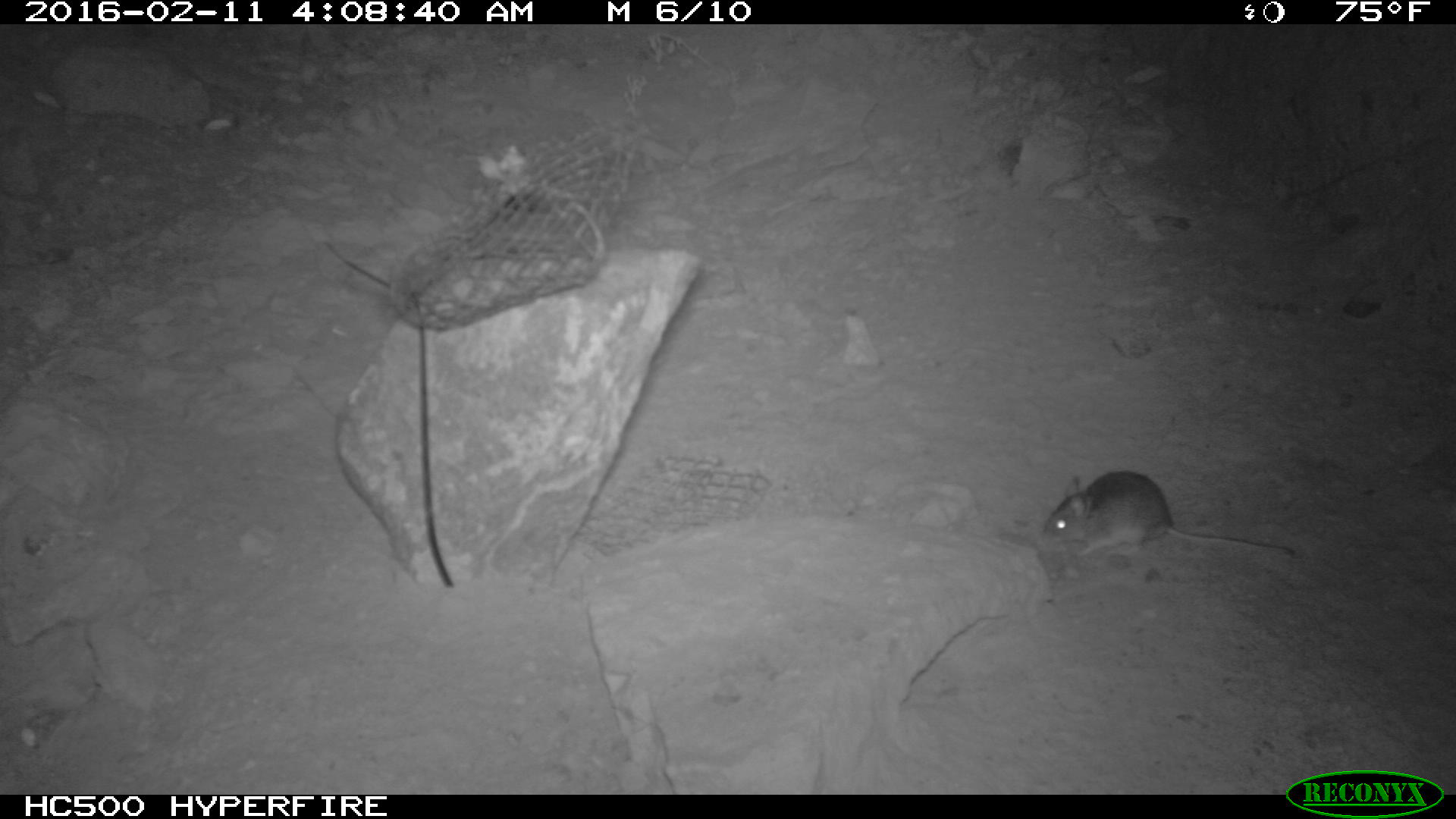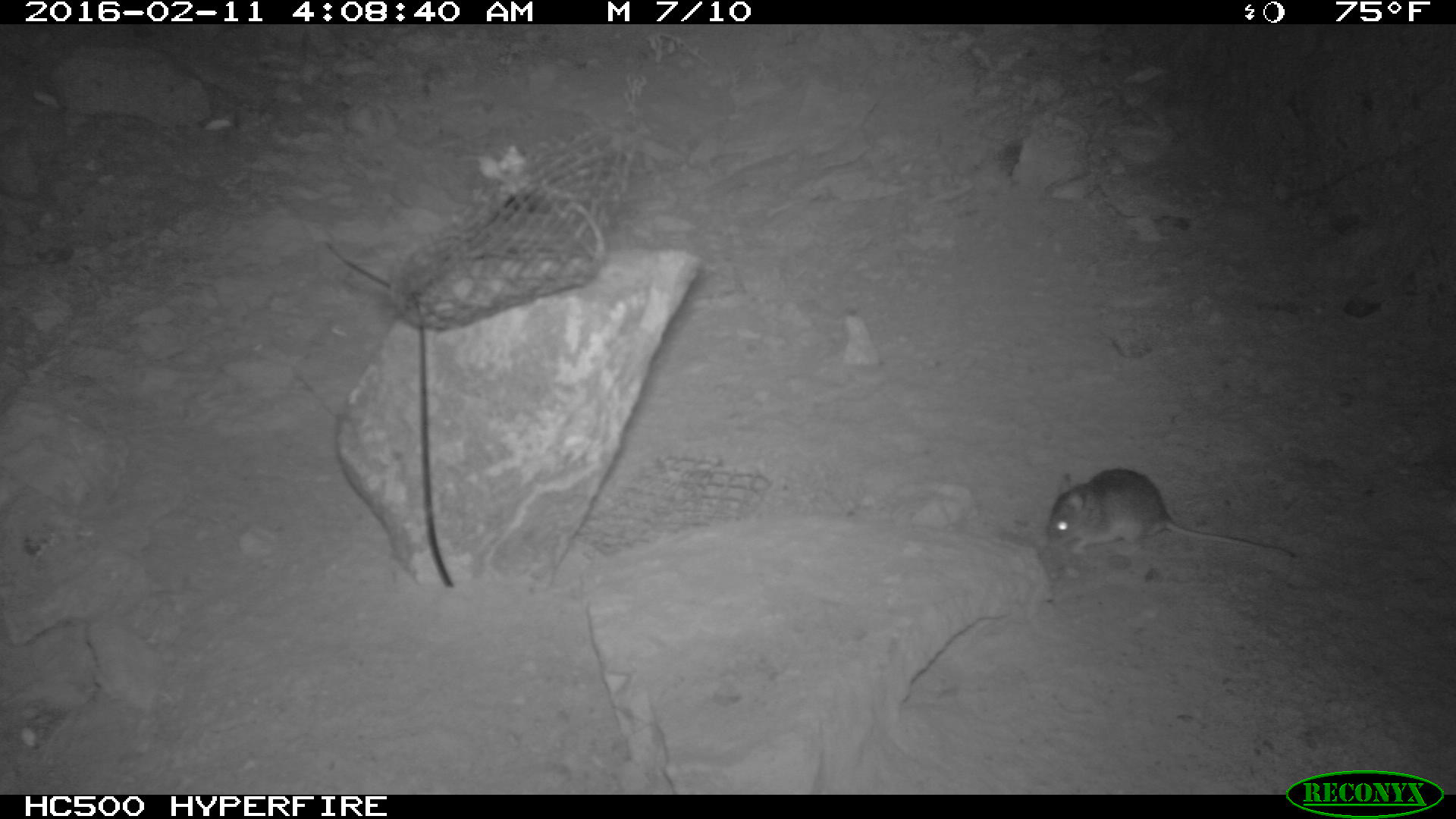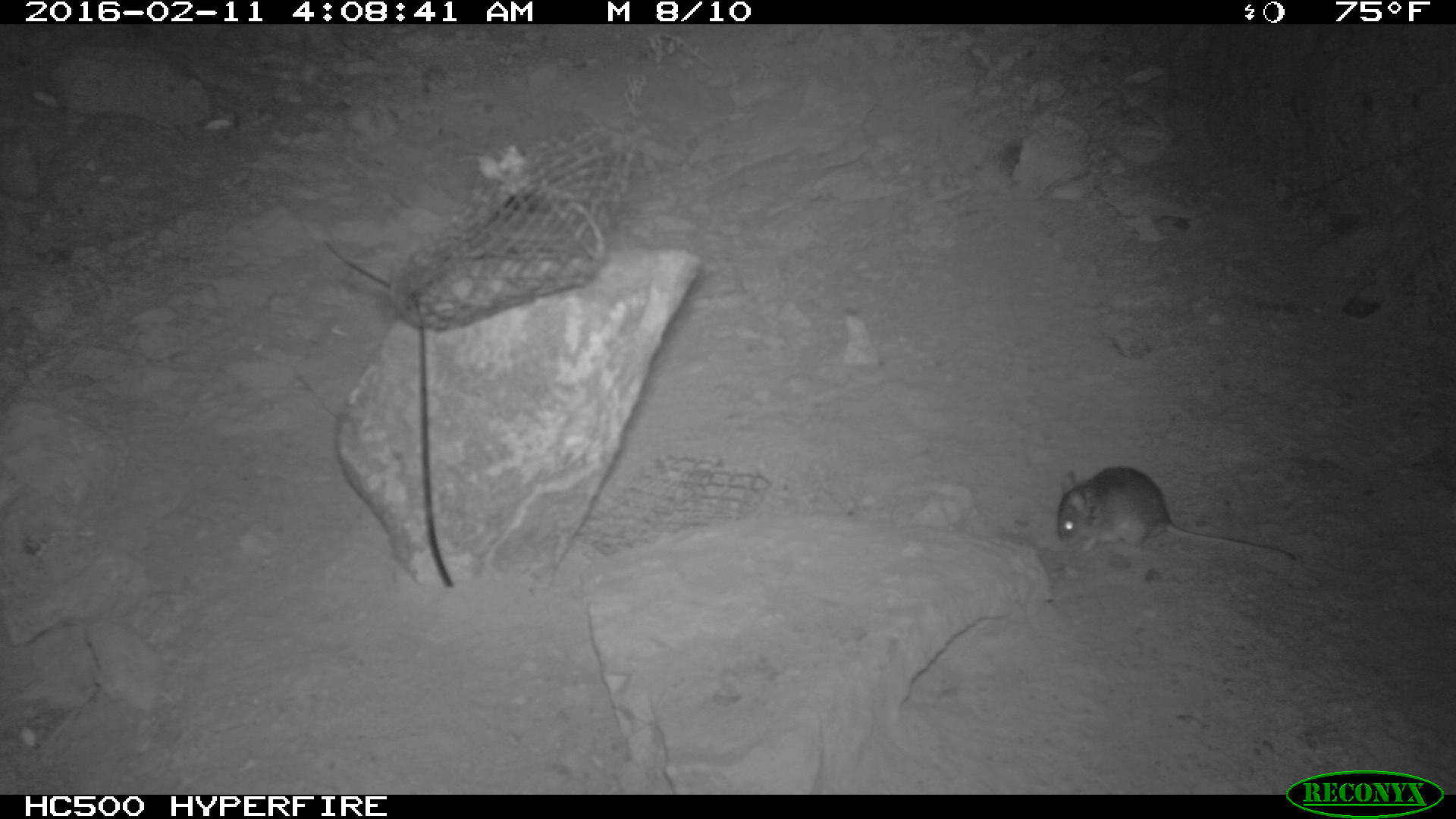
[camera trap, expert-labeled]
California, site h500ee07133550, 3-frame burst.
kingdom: Animalia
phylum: Chordata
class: Mammalia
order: Rodentia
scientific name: Rodentia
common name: rodent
Rodent (Rodentia).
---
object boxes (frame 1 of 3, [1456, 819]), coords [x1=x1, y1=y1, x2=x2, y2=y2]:
rodent: [x1=1043, y1=471, x2=1294, y2=554]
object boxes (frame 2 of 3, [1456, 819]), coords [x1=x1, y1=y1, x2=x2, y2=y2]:
rodent: [x1=1040, y1=469, x2=1297, y2=565]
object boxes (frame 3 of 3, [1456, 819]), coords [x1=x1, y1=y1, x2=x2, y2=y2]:
rodent: [x1=1056, y1=466, x2=1298, y2=563]